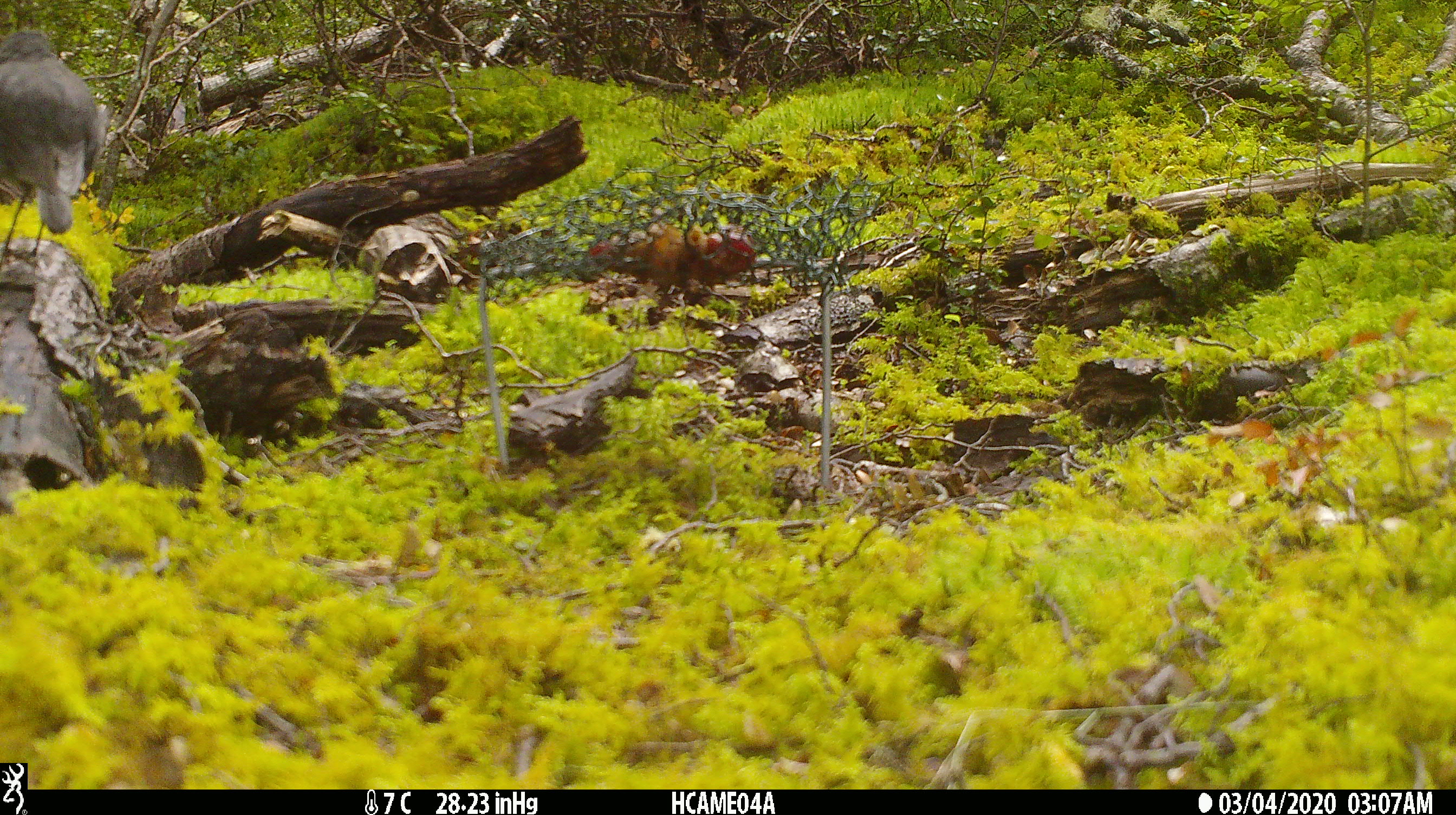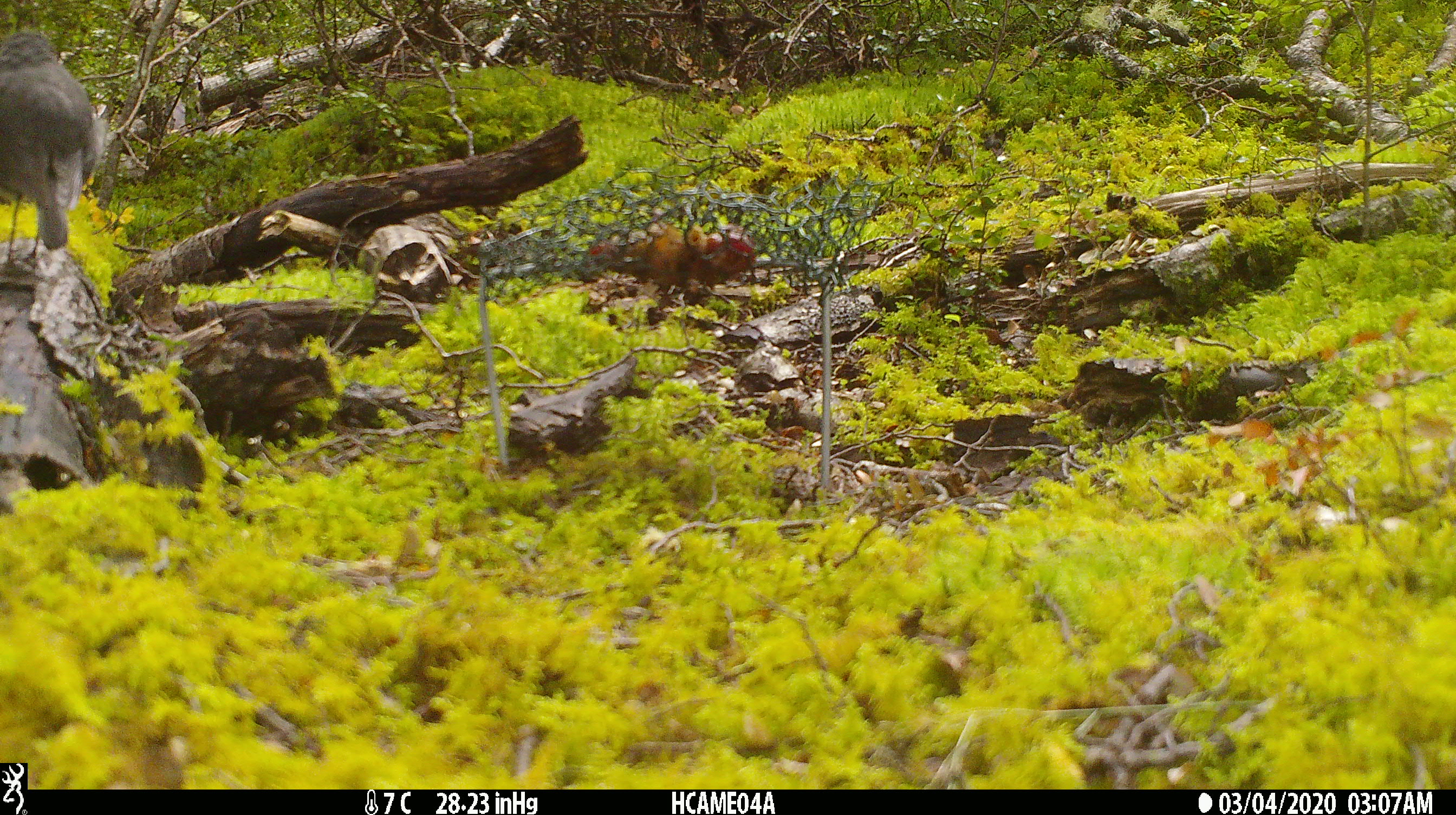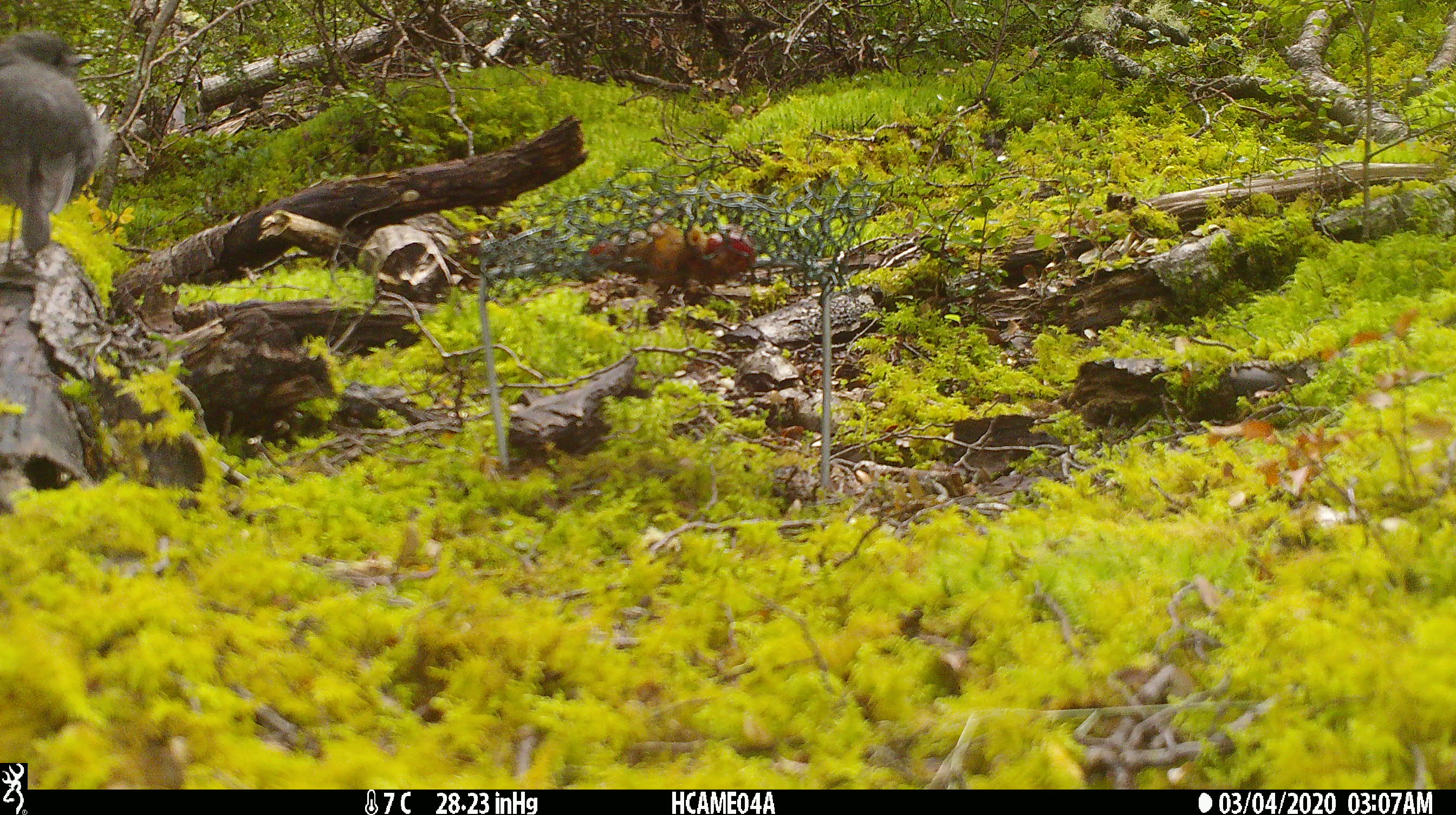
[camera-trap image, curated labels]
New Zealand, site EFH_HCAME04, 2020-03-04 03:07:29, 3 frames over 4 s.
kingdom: Animalia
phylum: Chordata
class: Aves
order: Passeriformes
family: Petroicidae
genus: Petroica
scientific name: Petroica australis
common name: new zealand robin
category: robin